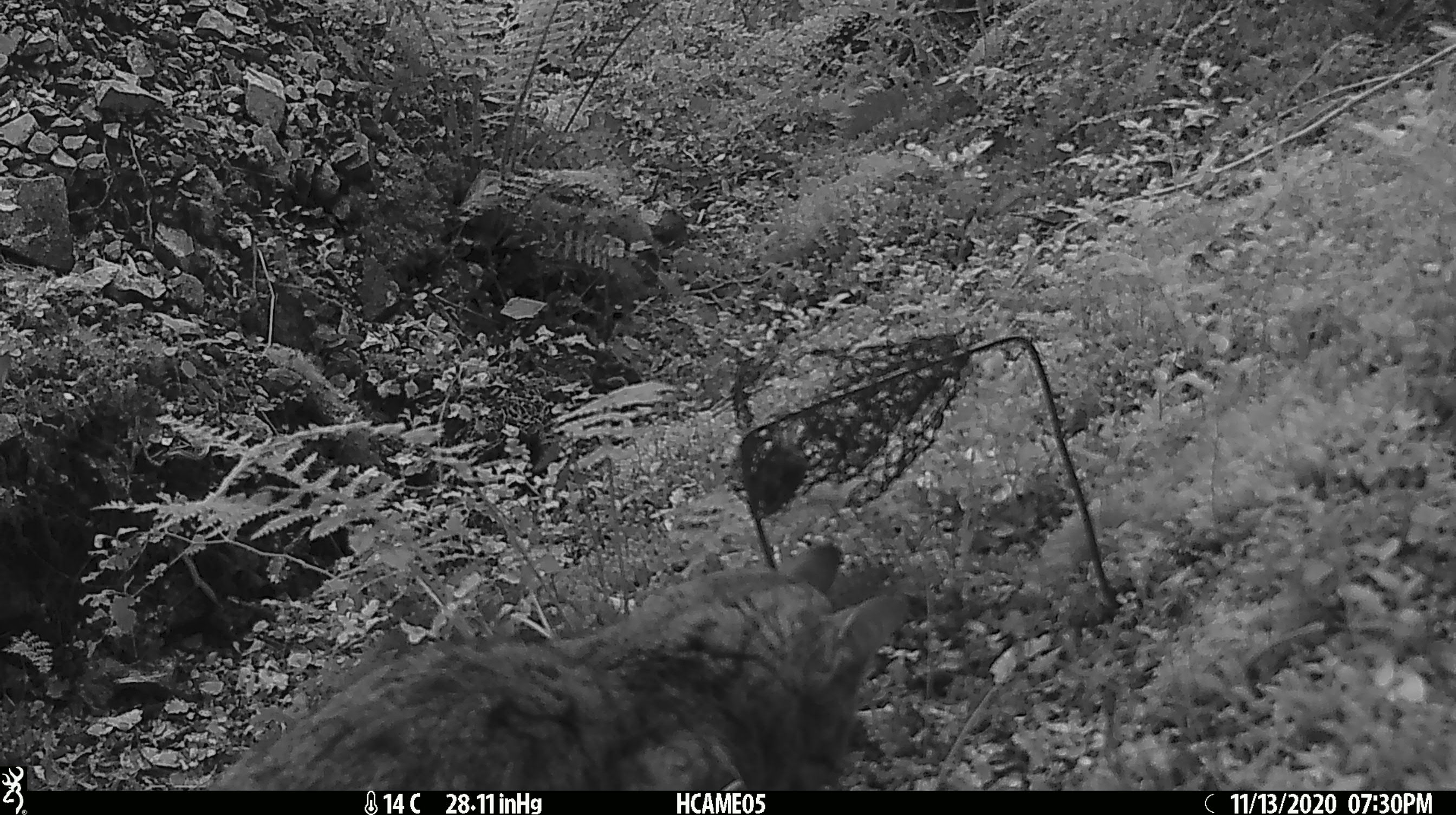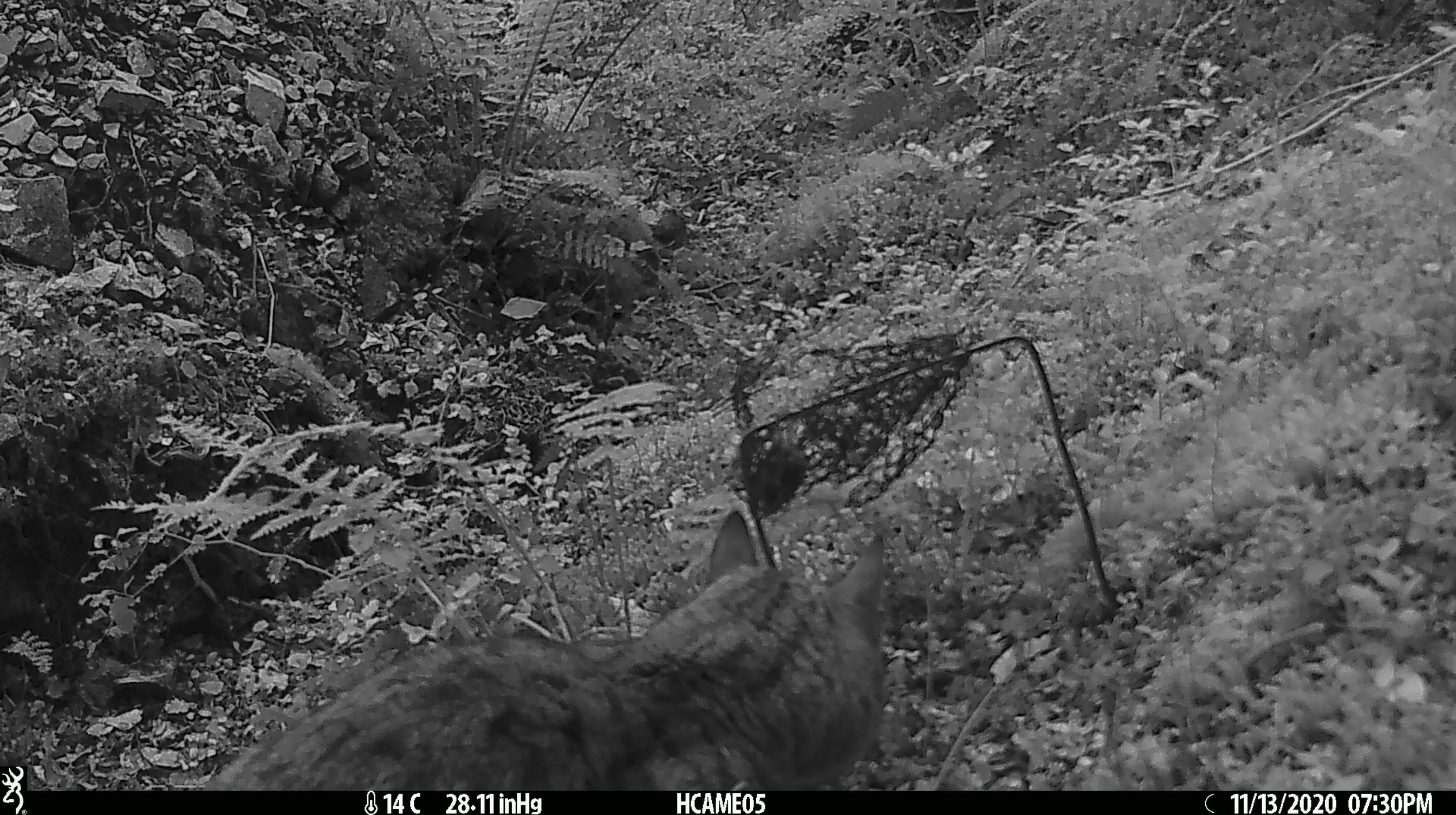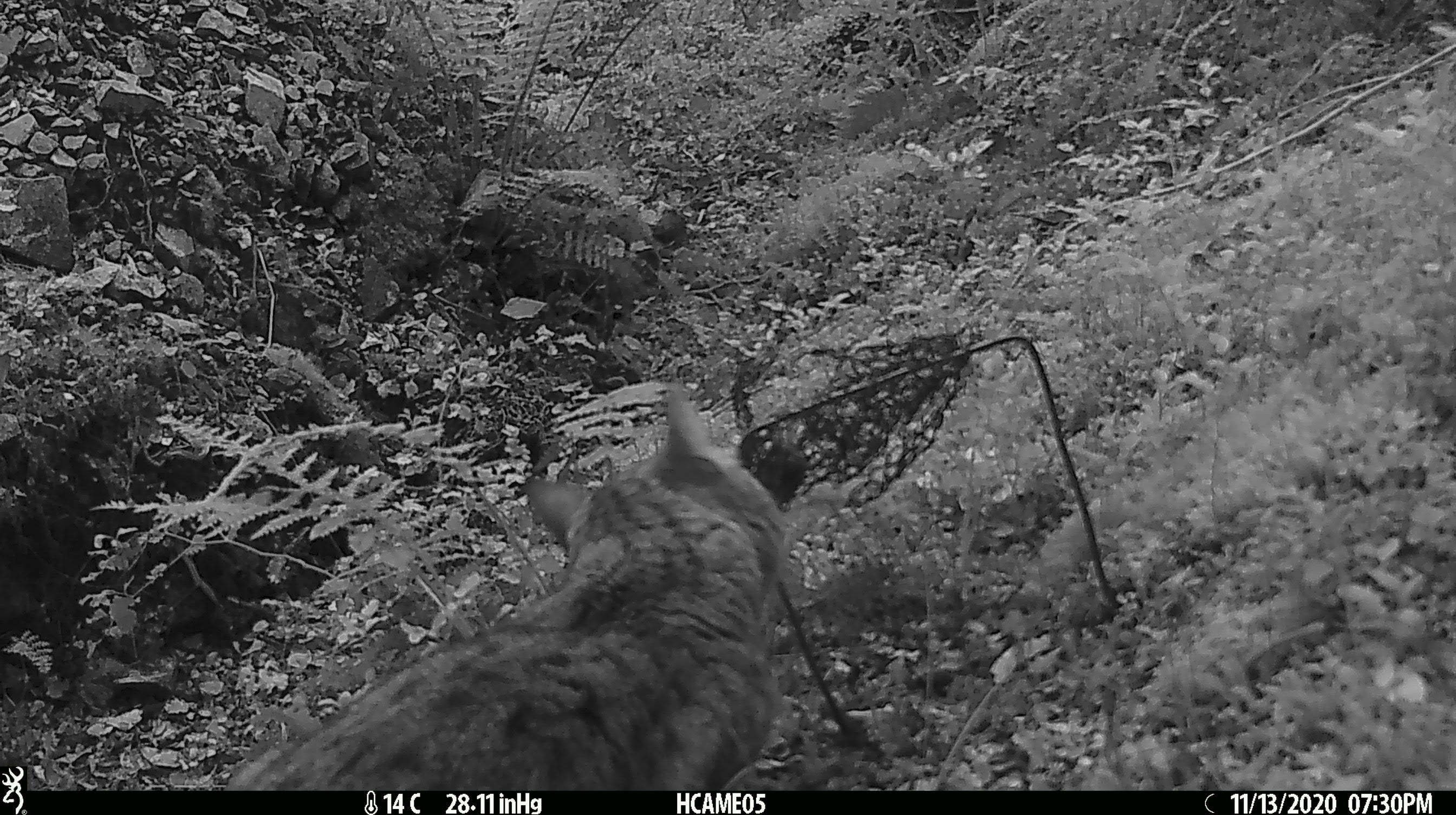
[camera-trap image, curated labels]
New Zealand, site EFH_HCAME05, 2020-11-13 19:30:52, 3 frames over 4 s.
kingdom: Animalia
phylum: Chordata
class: Mammalia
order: Carnivora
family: Felidae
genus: Felis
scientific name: Felis catus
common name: domestic cat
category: cat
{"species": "cat (domestic cat) (Felis catus)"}